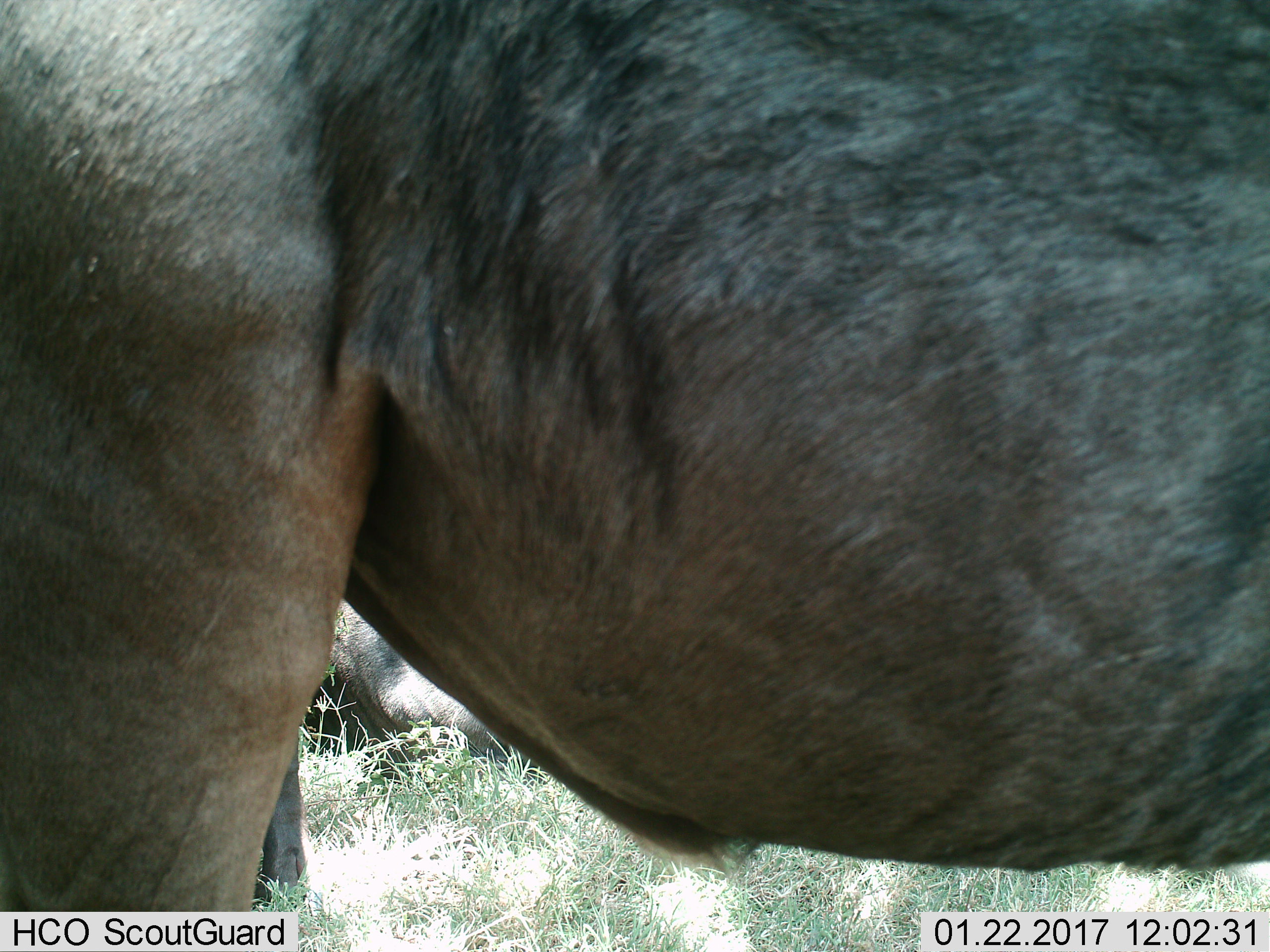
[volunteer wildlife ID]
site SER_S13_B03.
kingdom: Animalia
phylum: Chordata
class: Mammalia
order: Artiodactyla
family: Bovidae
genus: Connochaetes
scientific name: Connochaetes taurinus taurinus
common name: blue wildebeest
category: wildebeestblue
Wildebeestblue (blue wildebeest) (Connochaetes taurinus taurinus), count 2. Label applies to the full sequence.